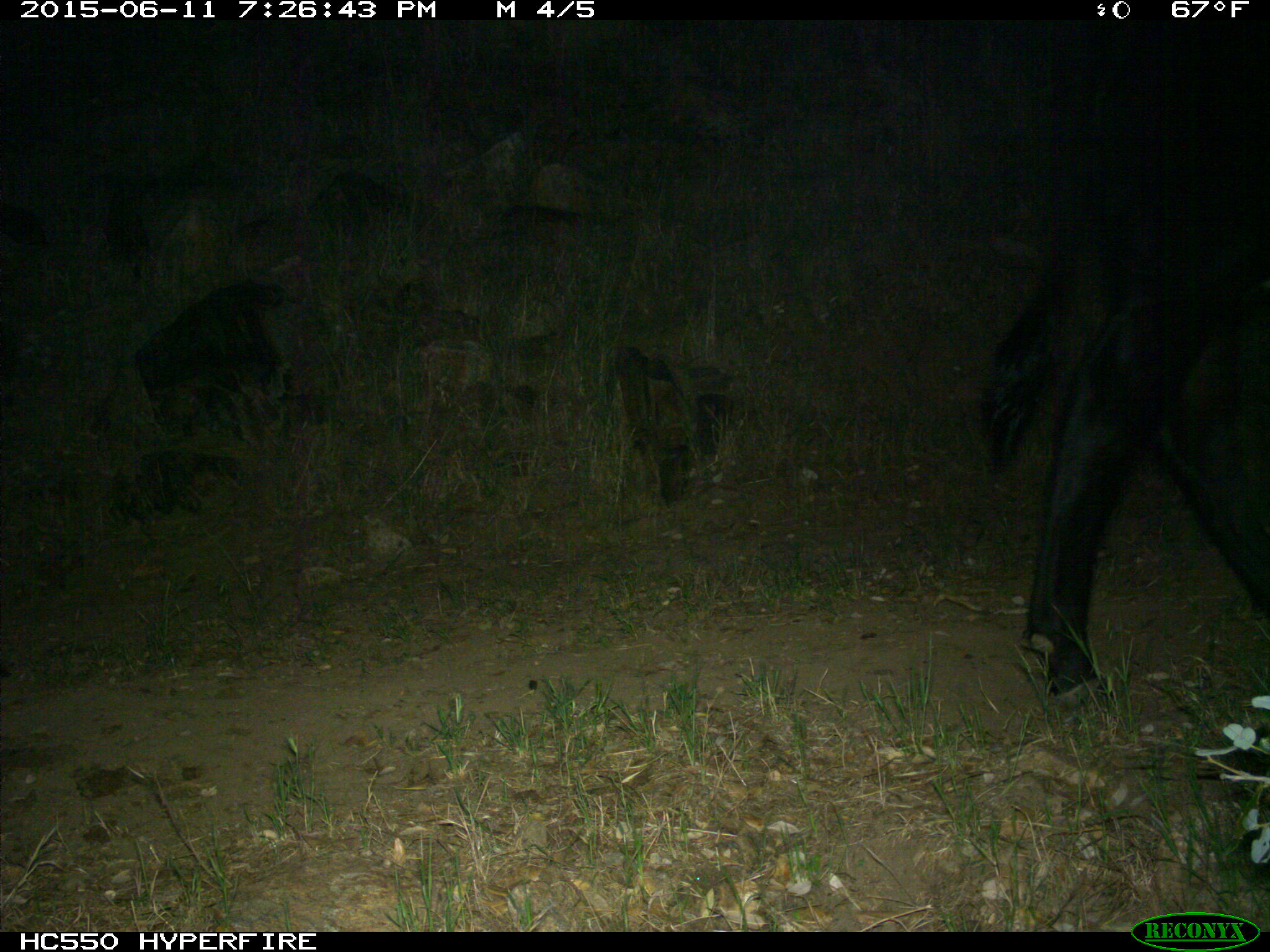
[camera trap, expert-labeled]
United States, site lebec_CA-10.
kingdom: Animalia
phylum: Chordata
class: Mammalia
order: Artiodactyla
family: Bovidae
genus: Bos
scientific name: Bos taurus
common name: domestic cow